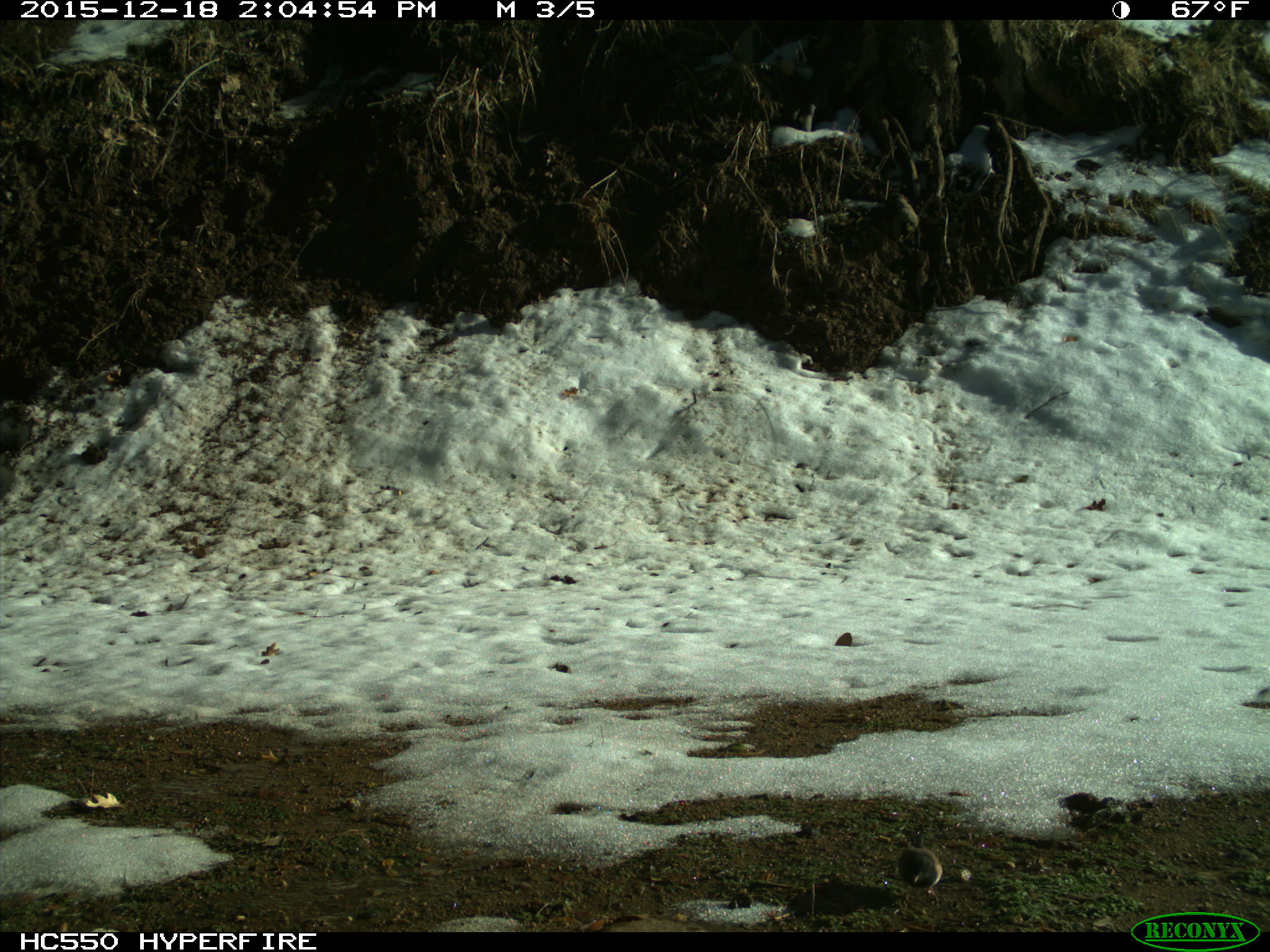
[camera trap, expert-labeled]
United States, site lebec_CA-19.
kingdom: Animalia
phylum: Chordata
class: Aves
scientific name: Aves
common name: birds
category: unidentified bird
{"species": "unidentified bird (birds) (Aves)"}